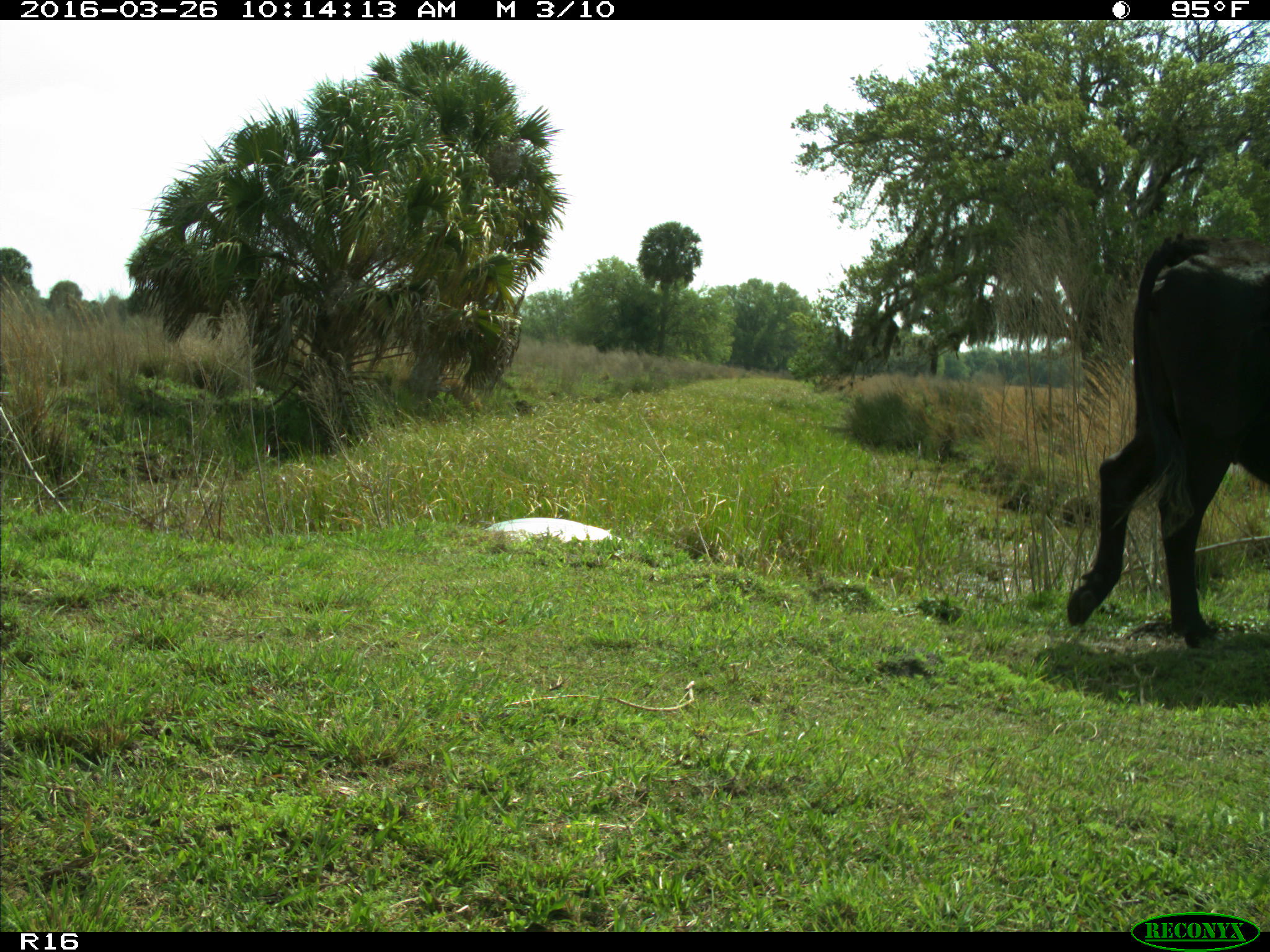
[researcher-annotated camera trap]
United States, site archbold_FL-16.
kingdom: Animalia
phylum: Chordata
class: Mammalia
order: Artiodactyla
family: Bovidae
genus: Bos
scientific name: Bos taurus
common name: domestic cow